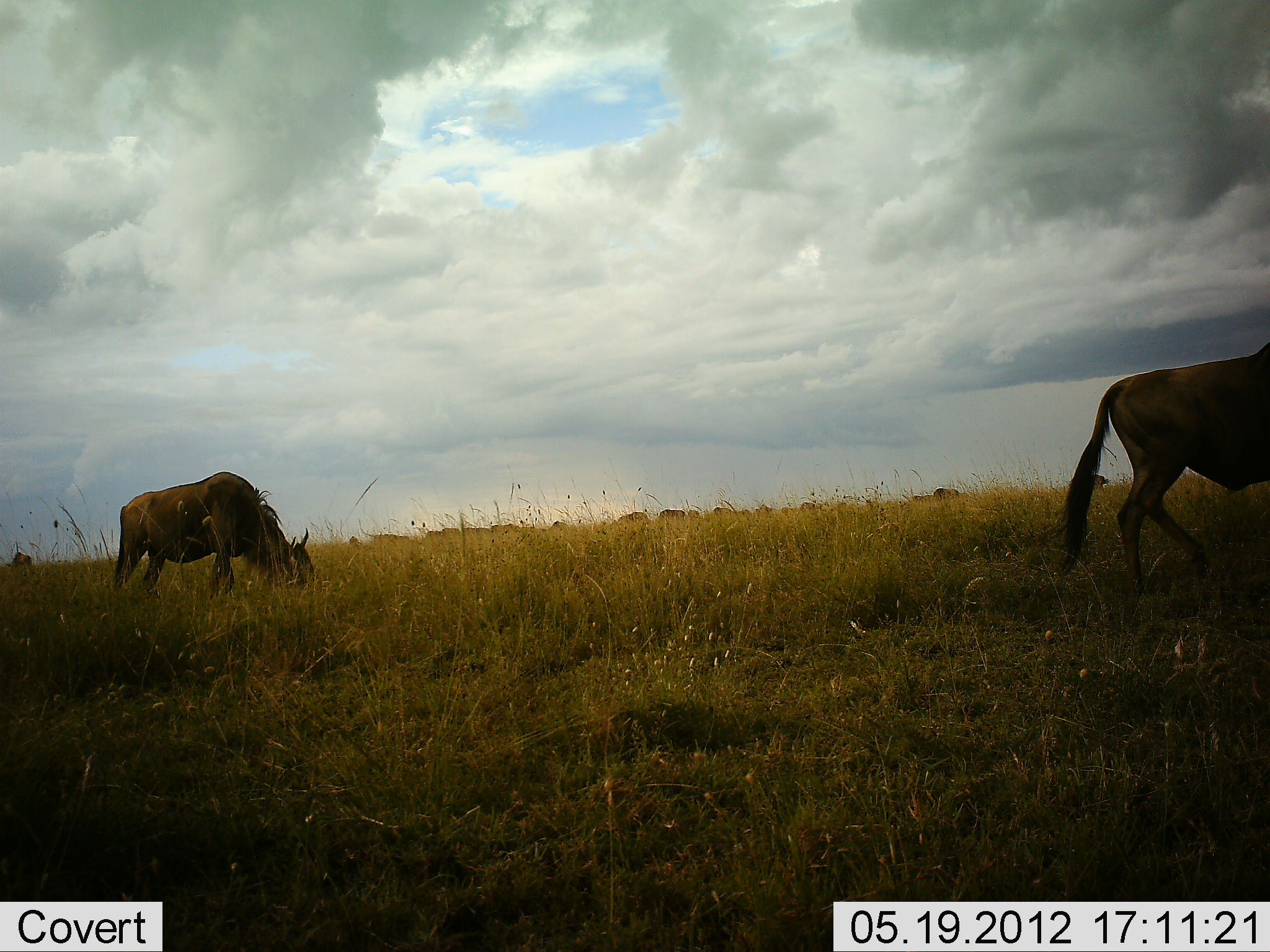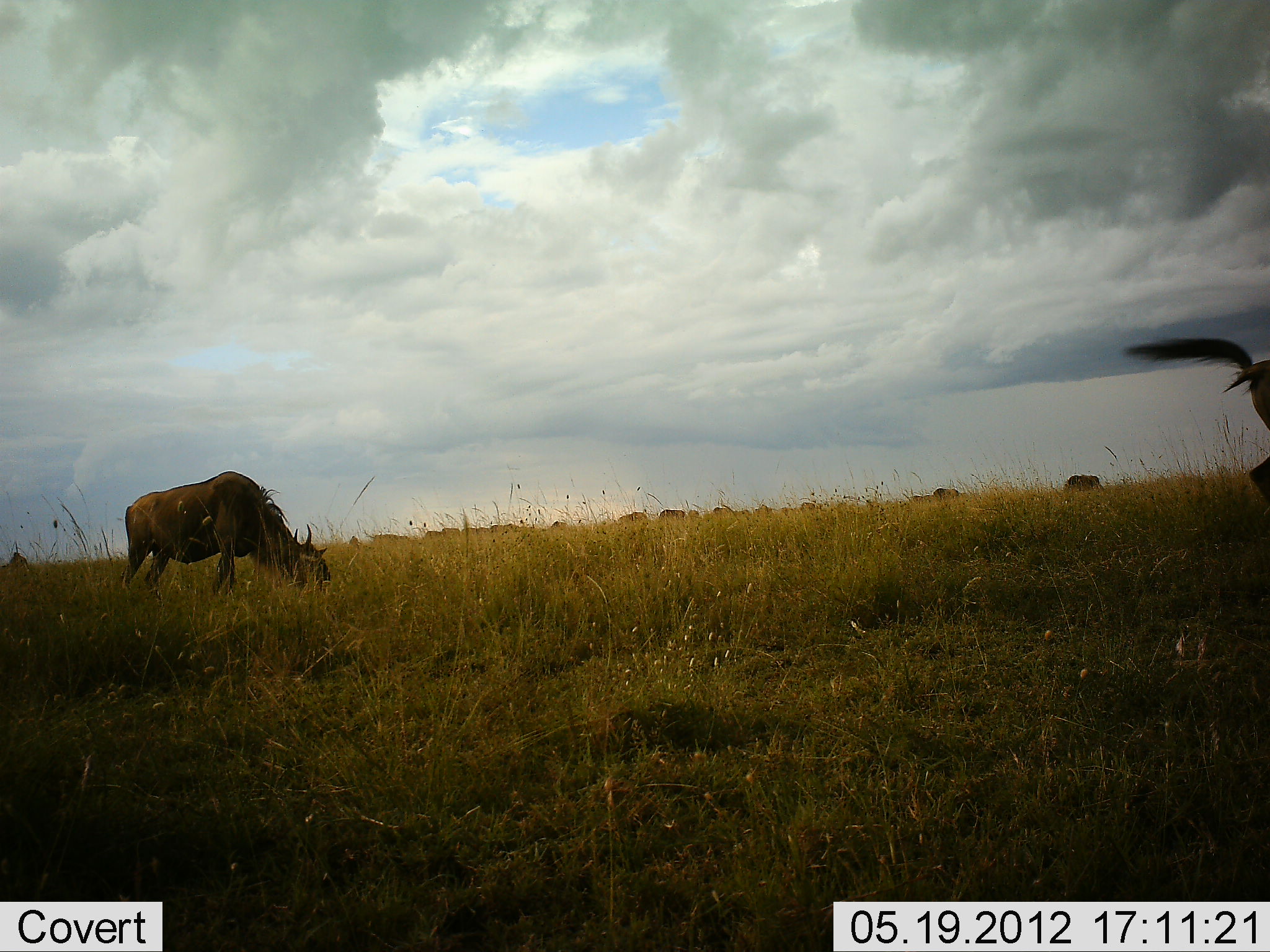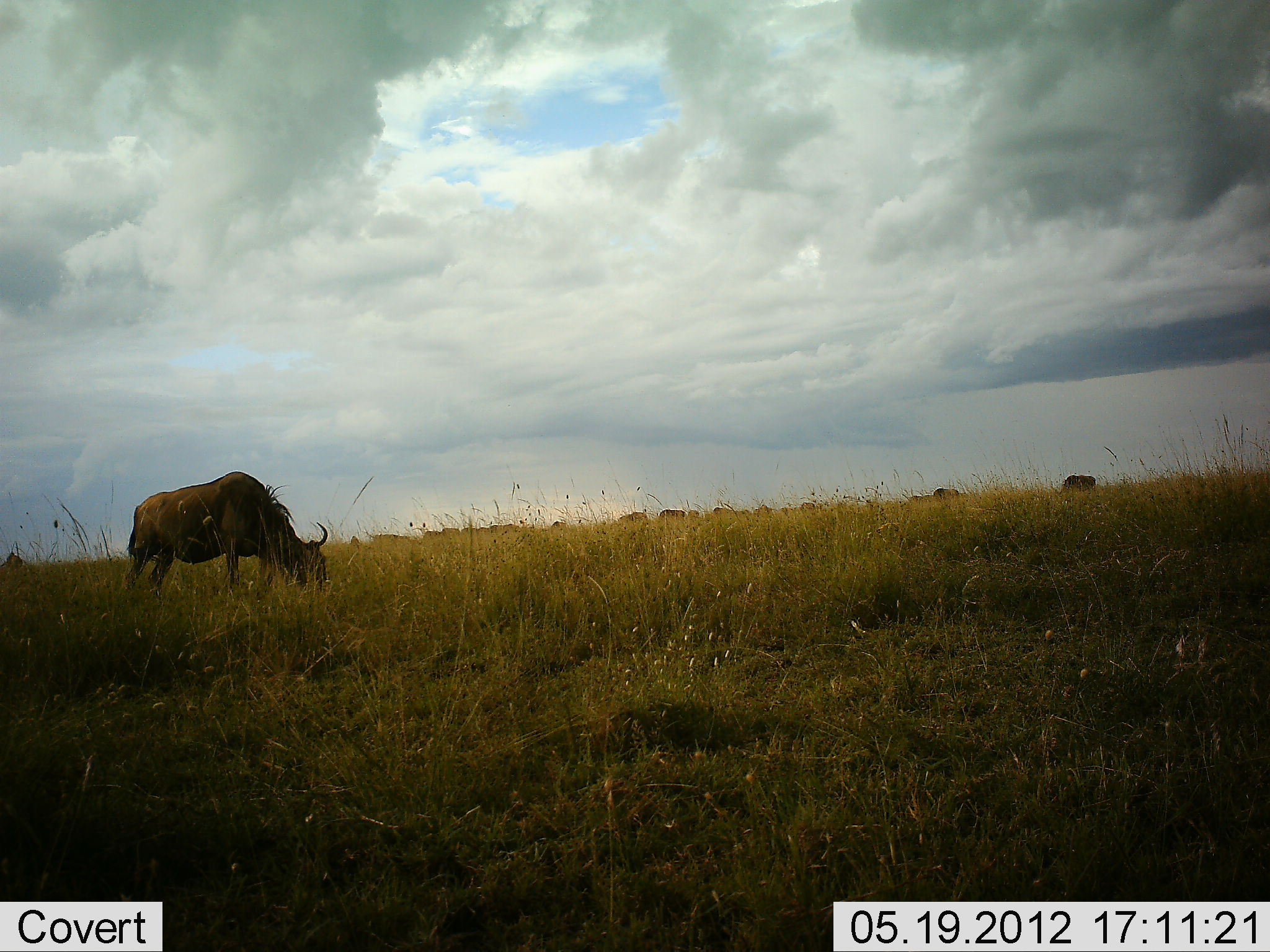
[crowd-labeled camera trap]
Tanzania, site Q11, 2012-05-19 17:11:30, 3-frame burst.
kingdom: Animalia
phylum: Chordata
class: Mammalia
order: Artiodactyla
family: Bovidae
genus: Connochaetes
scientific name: Connochaetes taurinus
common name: blue wildebeest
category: wildebeest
Wildebeest (blue wildebeest) (Connochaetes taurinus), count 11-50. Behavior (volunteer vote fractions): standing 60%, resting 10%, moving 80%, interacting 20%. Young present (vote fraction): 0%. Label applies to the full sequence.